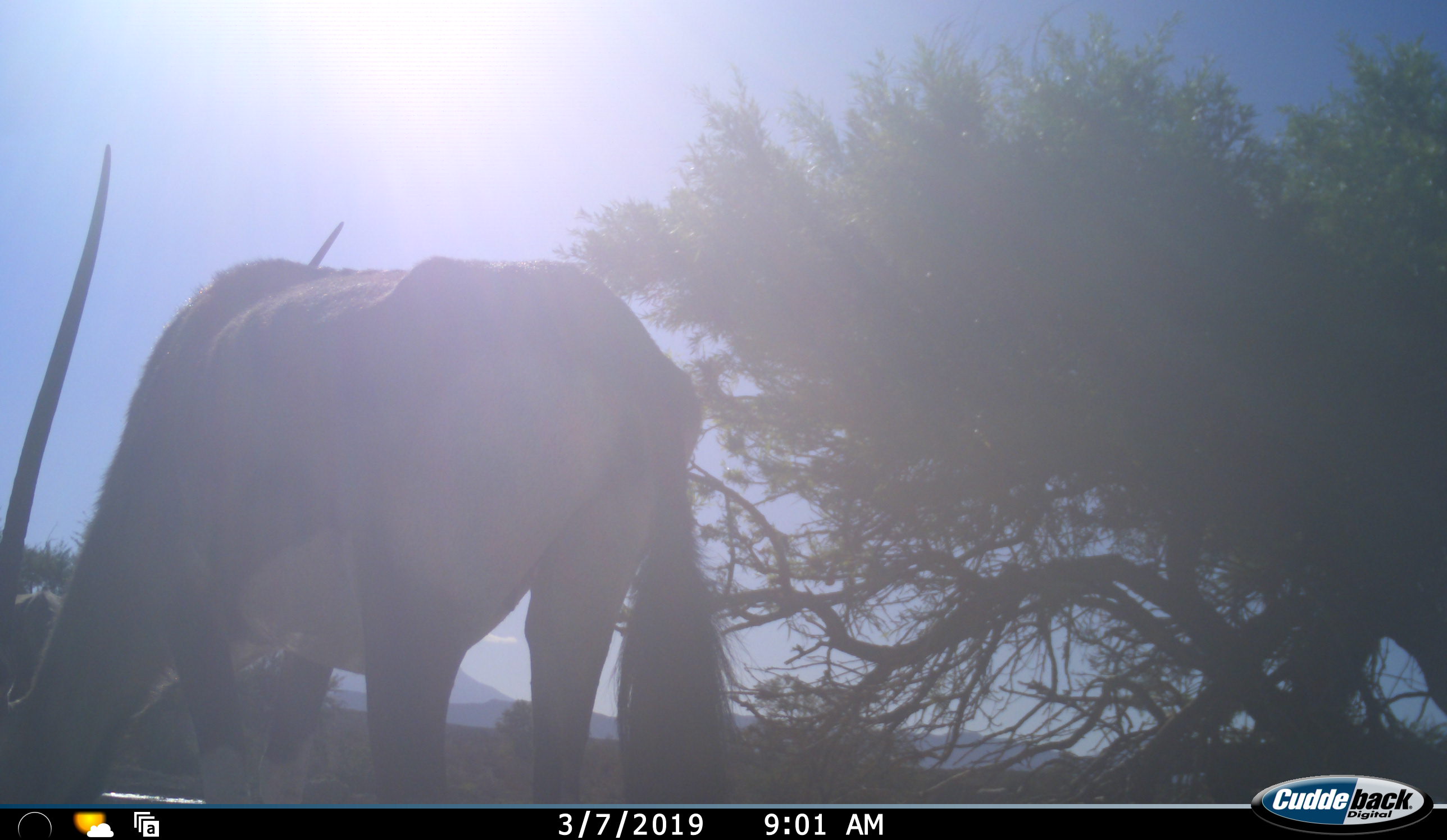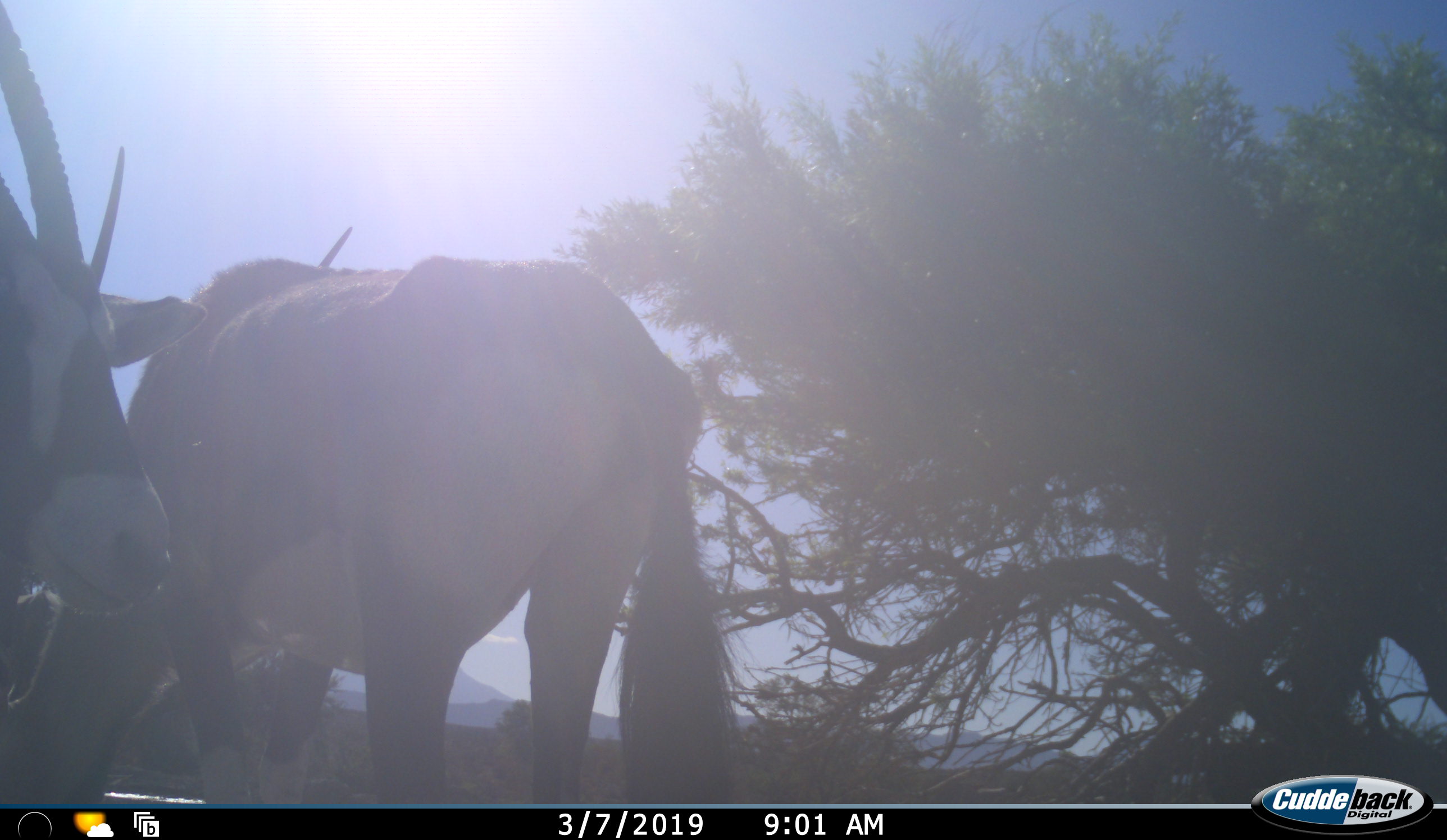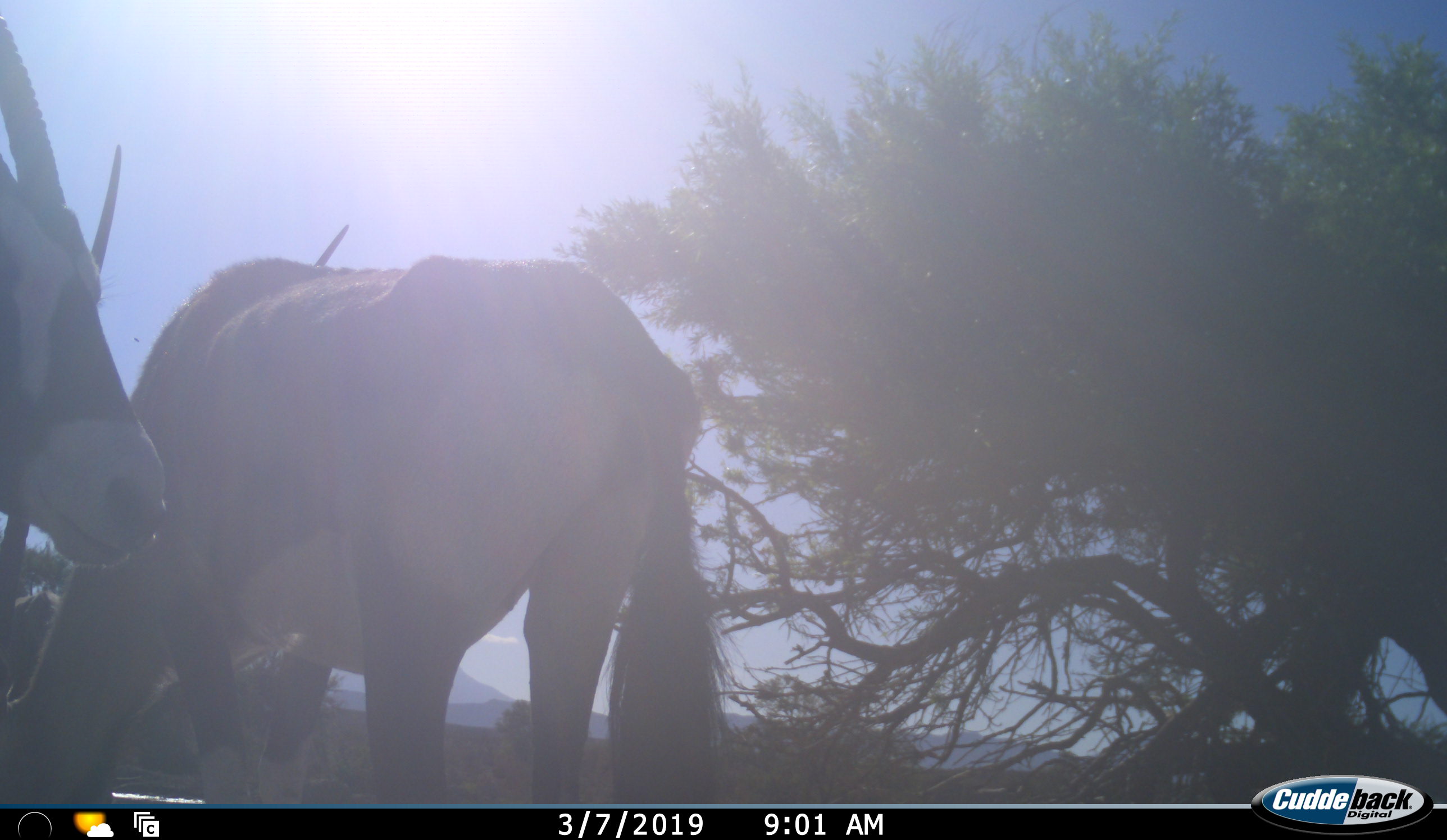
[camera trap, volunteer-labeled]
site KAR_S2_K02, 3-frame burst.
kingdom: Animalia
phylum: Chordata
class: Mammalia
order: Artiodactyla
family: Bovidae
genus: Oryx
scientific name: Oryx gazella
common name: gemsbok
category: oryx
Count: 2.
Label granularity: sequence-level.